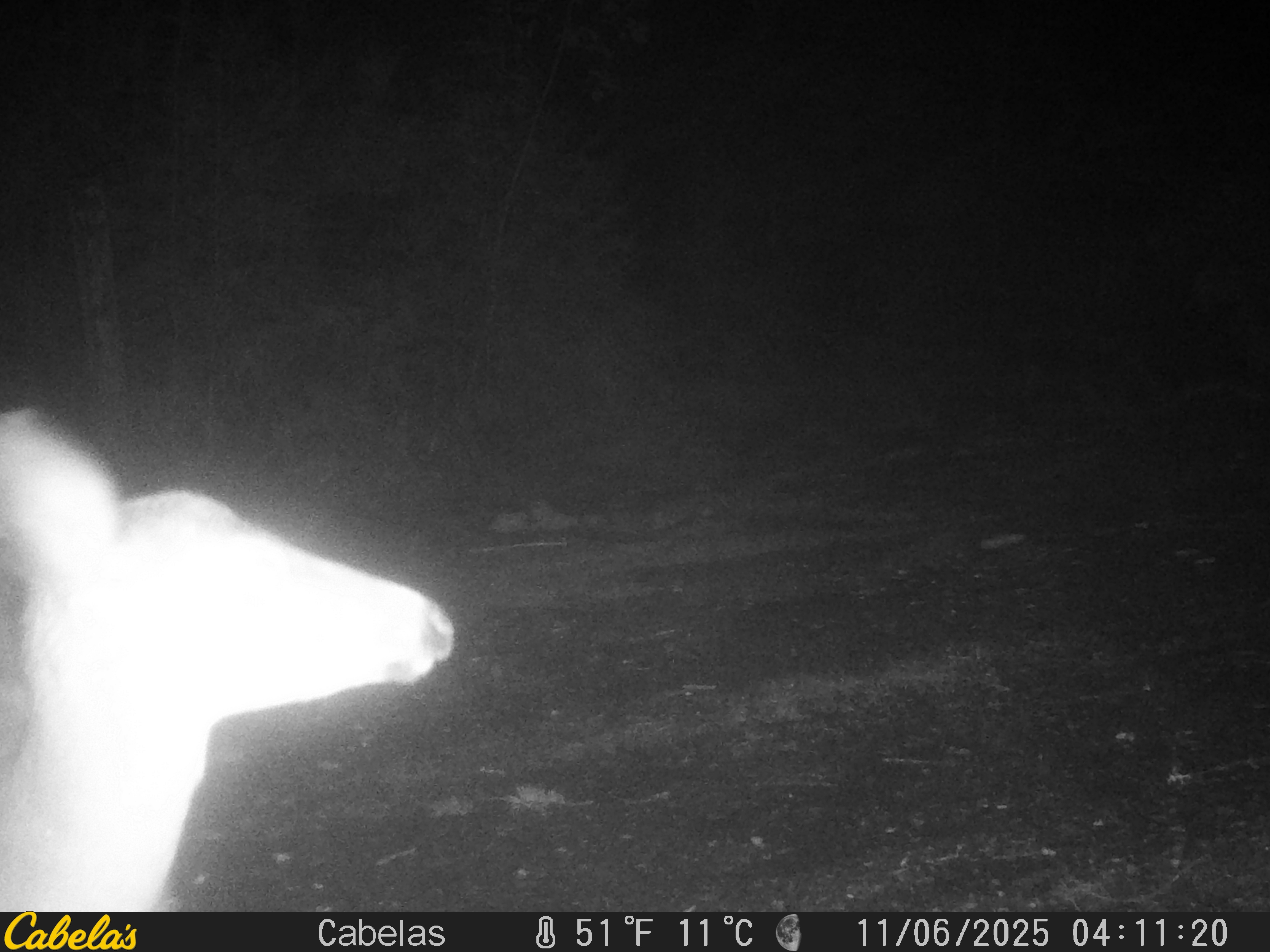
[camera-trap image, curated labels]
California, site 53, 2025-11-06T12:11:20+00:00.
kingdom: Animalia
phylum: Chordata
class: Mammalia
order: Artiodactyla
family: Cervidae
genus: Odocoileus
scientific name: Odocoileus hemionus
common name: mule deer